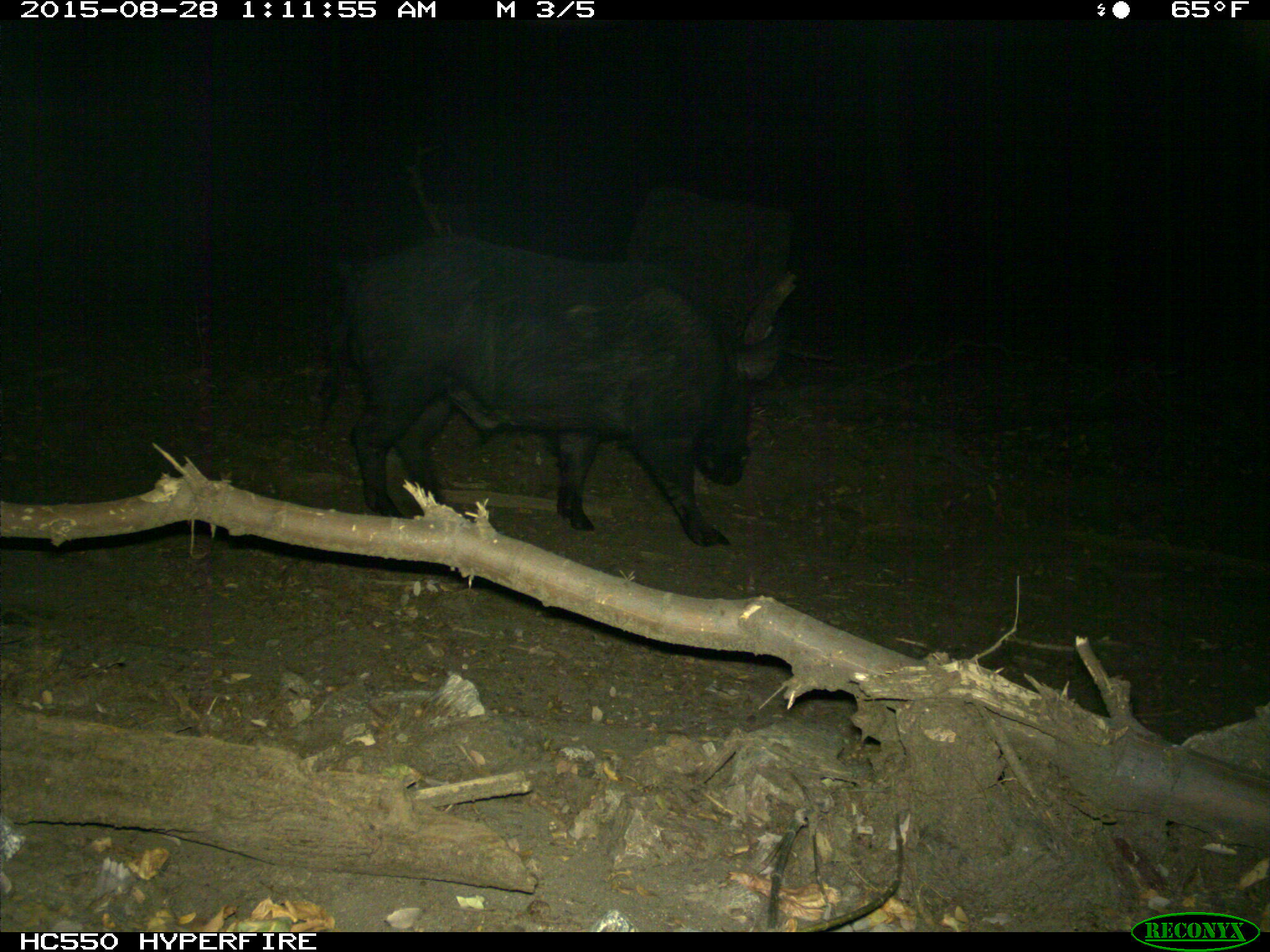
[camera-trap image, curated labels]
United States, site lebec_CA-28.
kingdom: Animalia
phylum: Chordata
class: Mammalia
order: Artiodactyla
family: Suidae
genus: Sus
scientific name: Sus scrofa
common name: wild boar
Sus scrofa (wild boar).